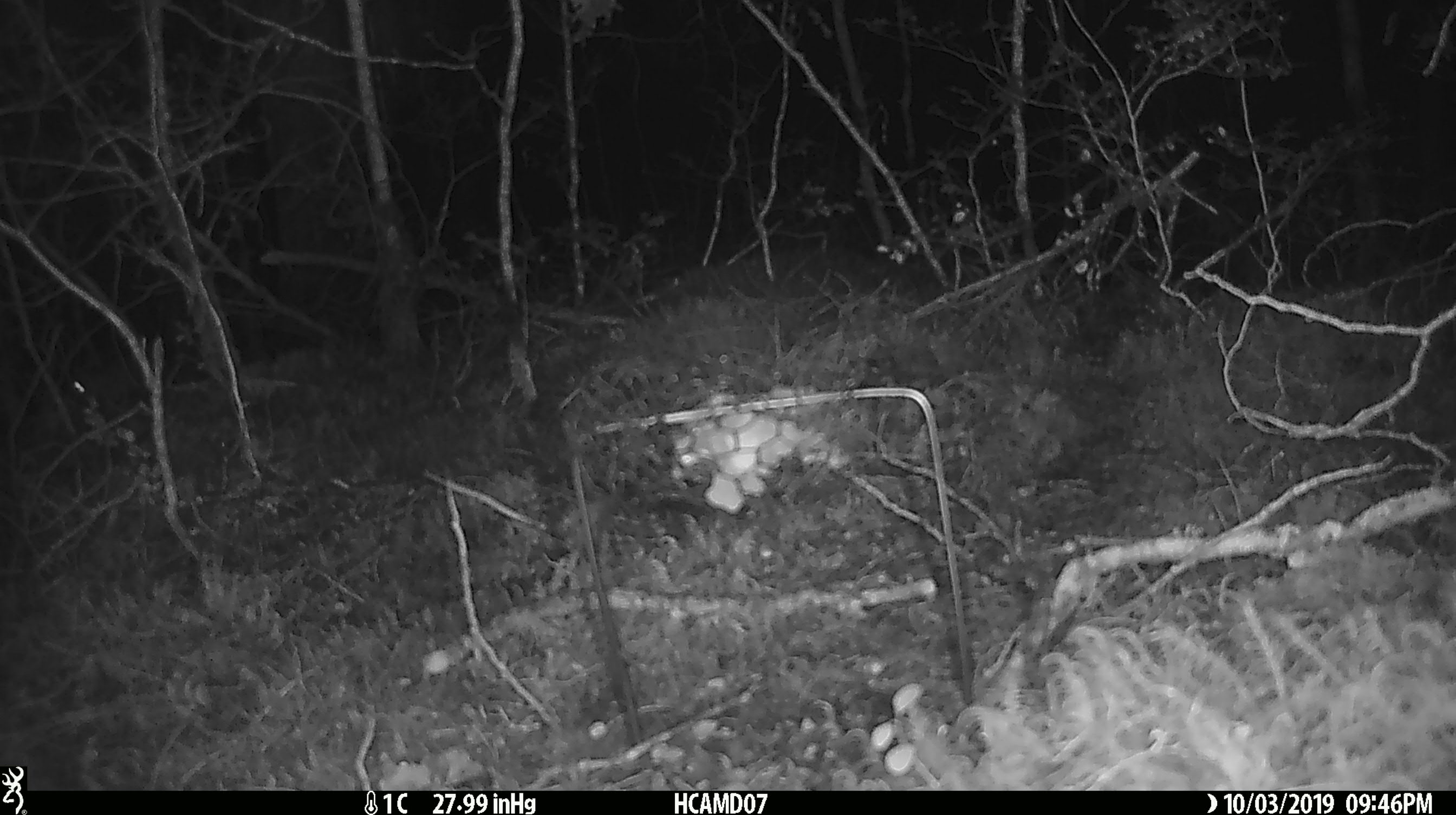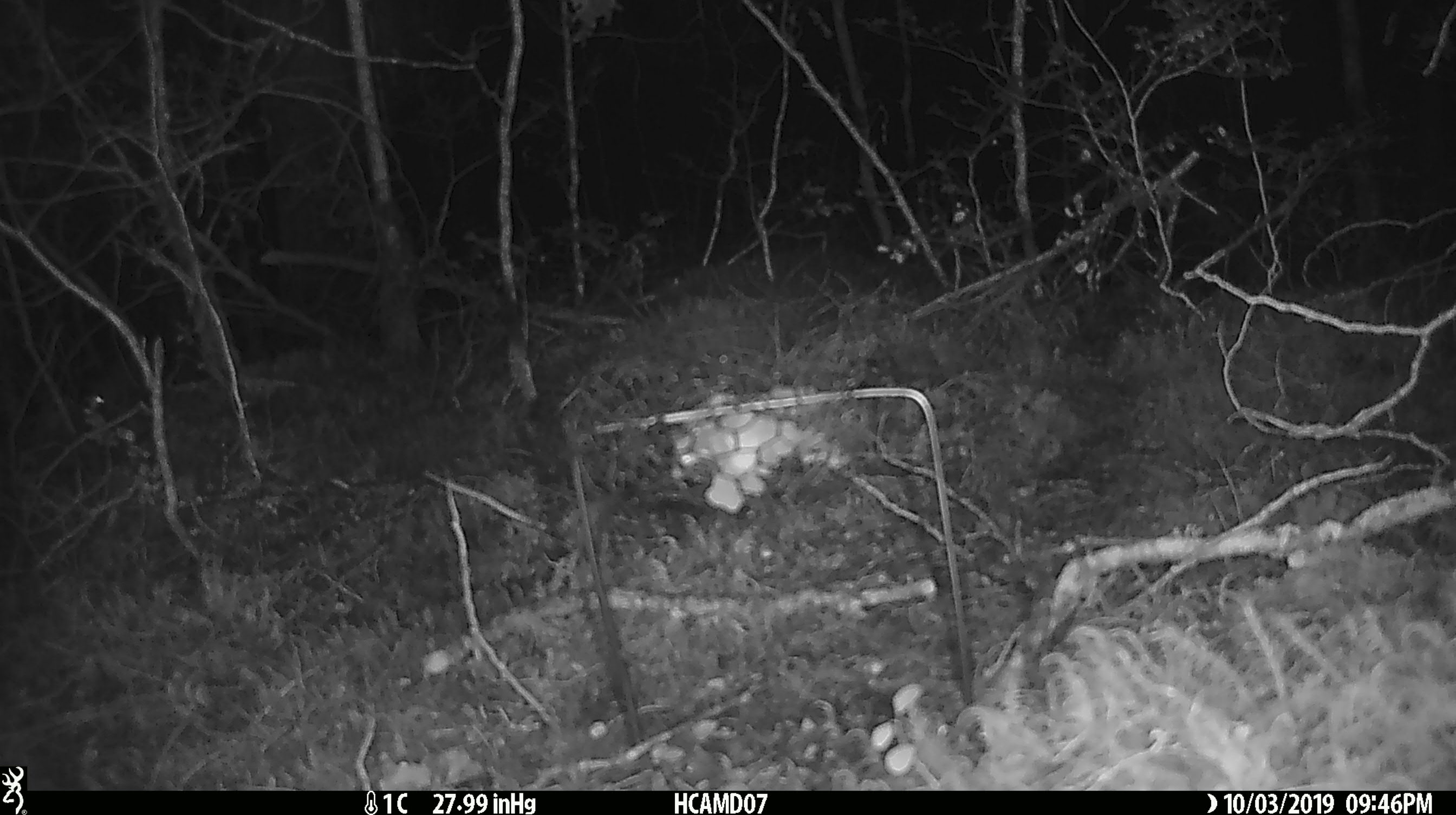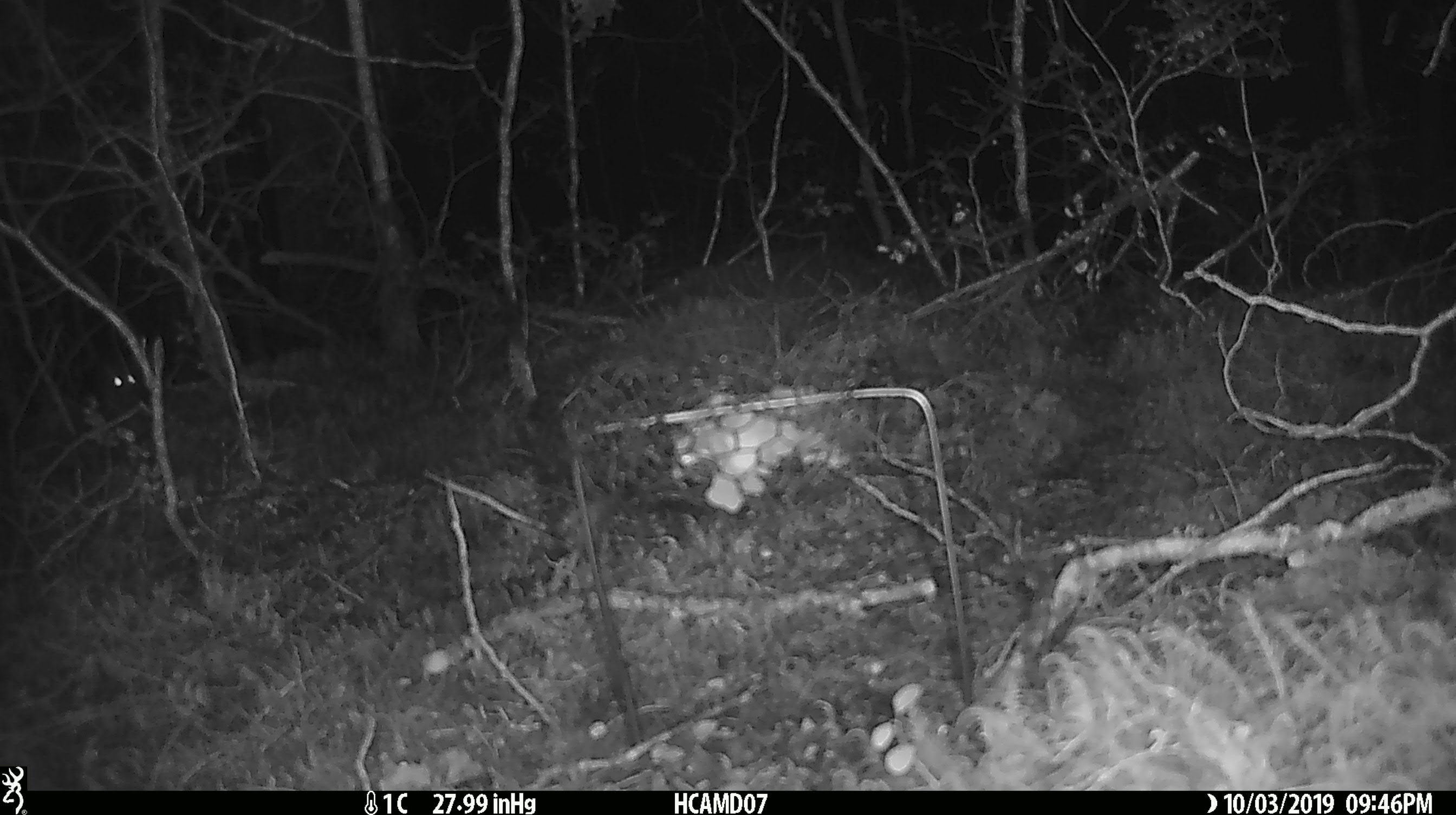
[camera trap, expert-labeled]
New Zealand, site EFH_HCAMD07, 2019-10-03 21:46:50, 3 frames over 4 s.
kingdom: Animalia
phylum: Chordata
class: Mammalia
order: Rodentia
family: Muridae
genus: Mus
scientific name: Mus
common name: mouse